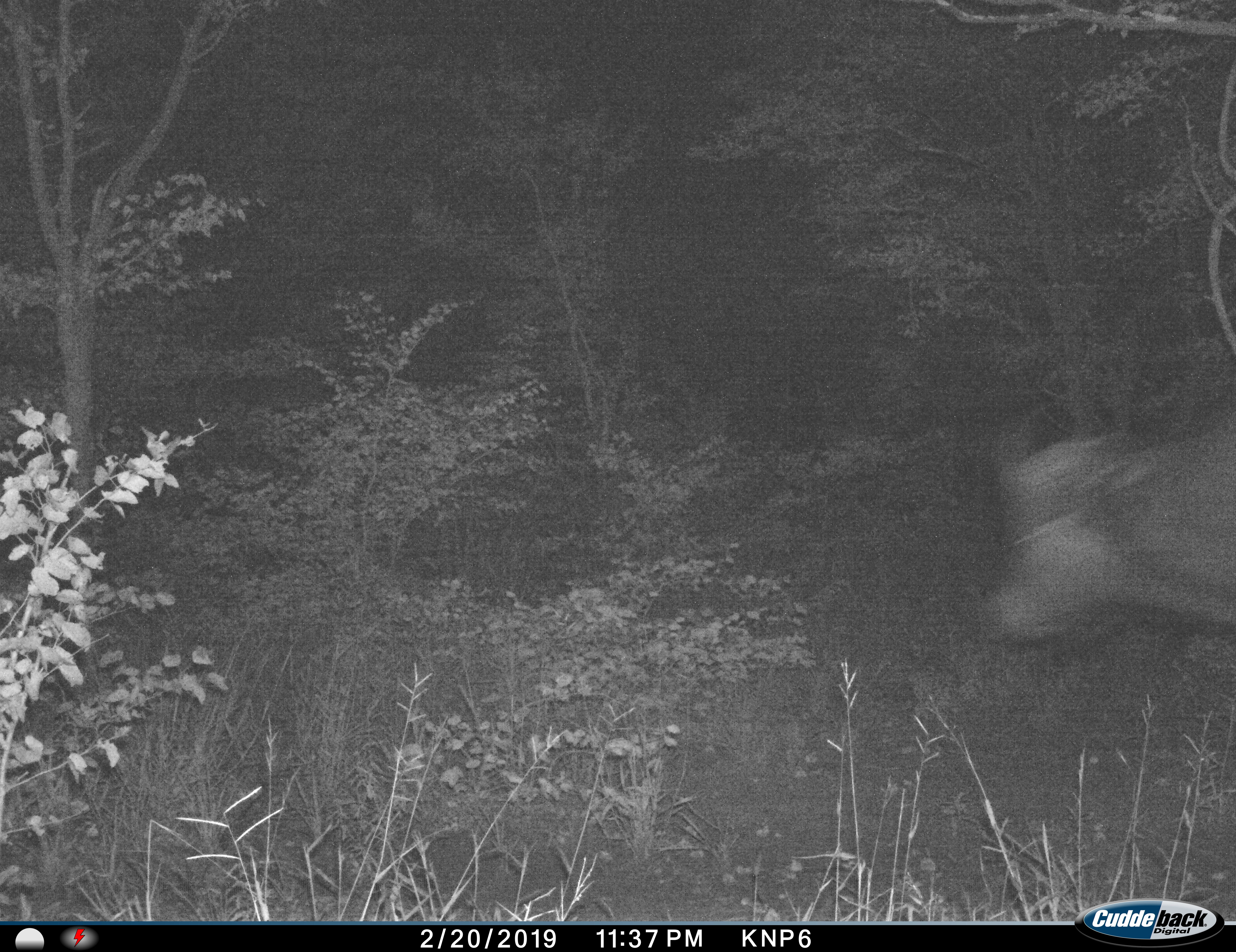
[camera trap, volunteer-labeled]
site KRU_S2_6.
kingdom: Animalia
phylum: Chordata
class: Mammalia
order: Artiodactyla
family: Bovidae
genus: Syncerus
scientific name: Syncerus caffer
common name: african buffalo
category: buffalo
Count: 1.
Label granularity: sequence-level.